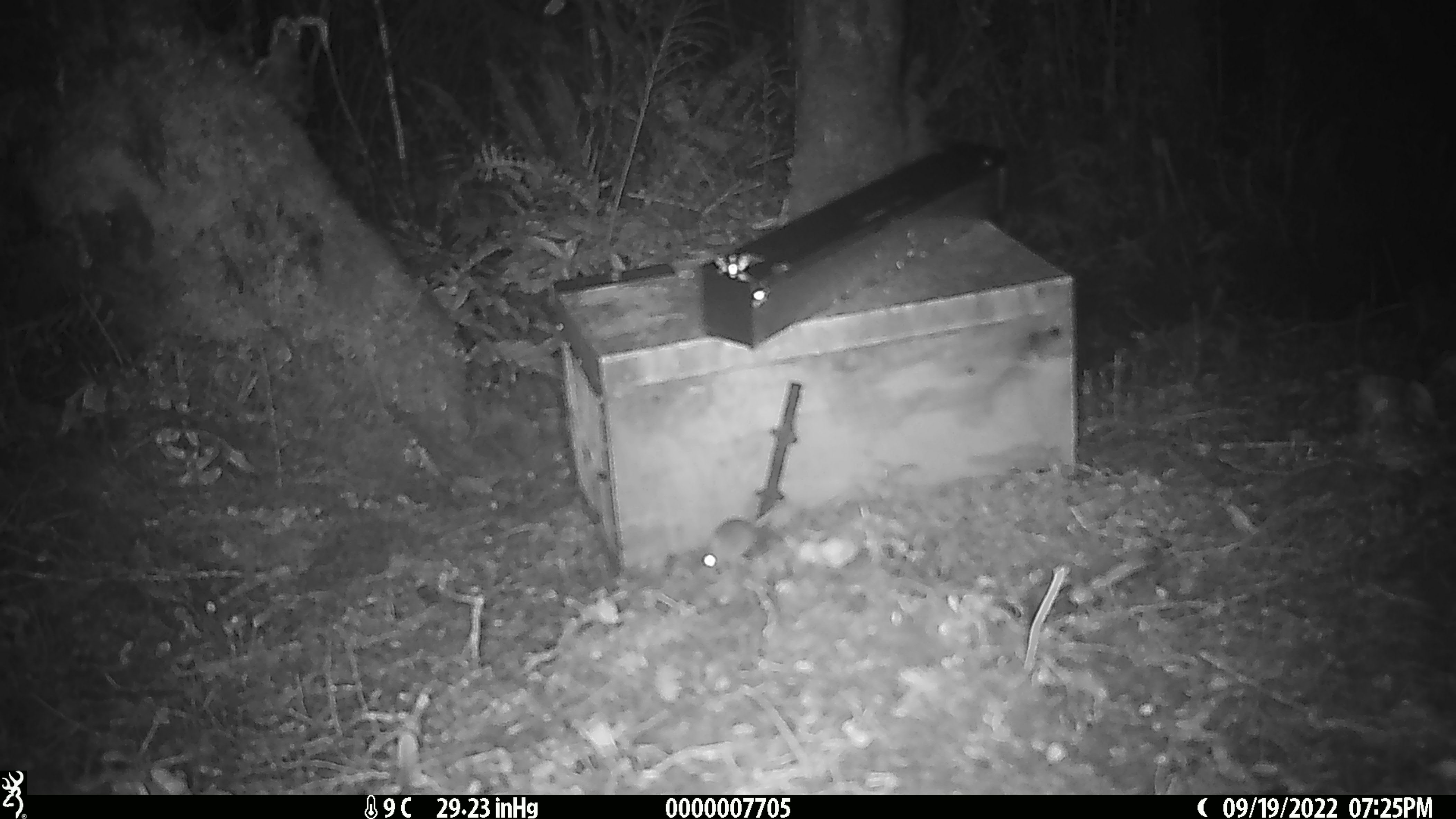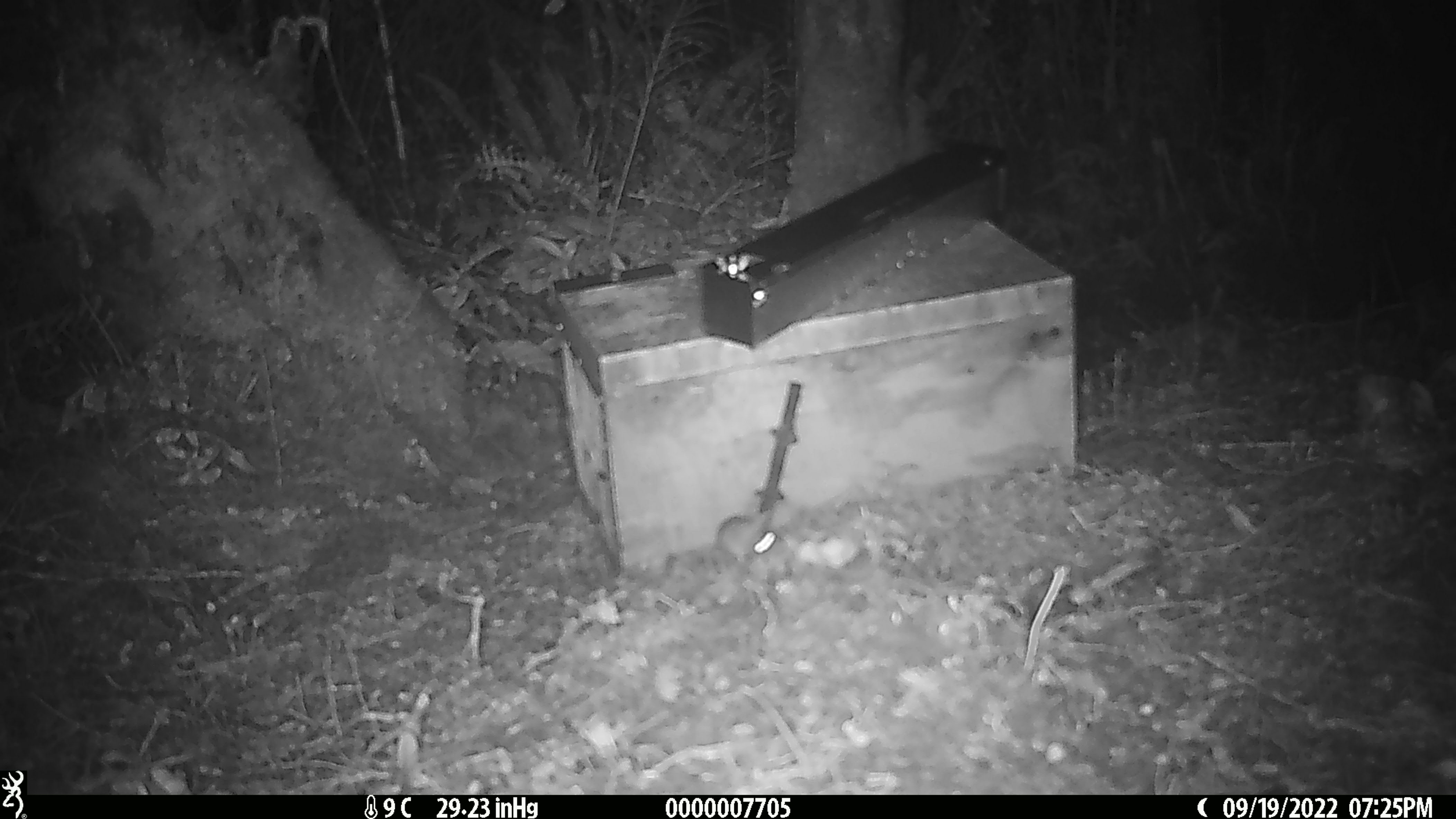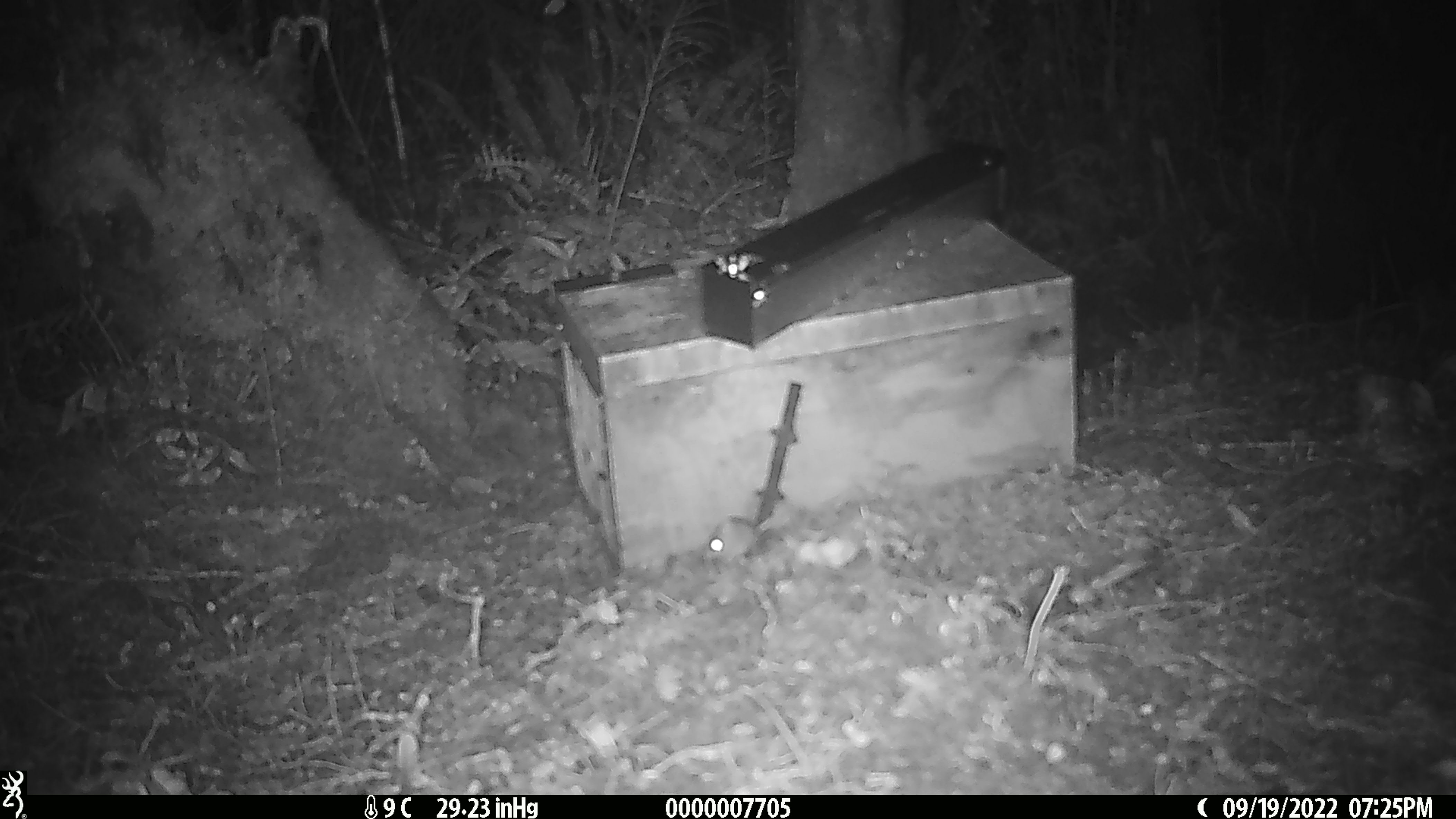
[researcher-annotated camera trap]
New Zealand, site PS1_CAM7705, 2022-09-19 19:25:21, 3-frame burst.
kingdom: Animalia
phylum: Chordata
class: Mammalia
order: Rodentia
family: Muridae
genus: Mus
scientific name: Mus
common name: mouse